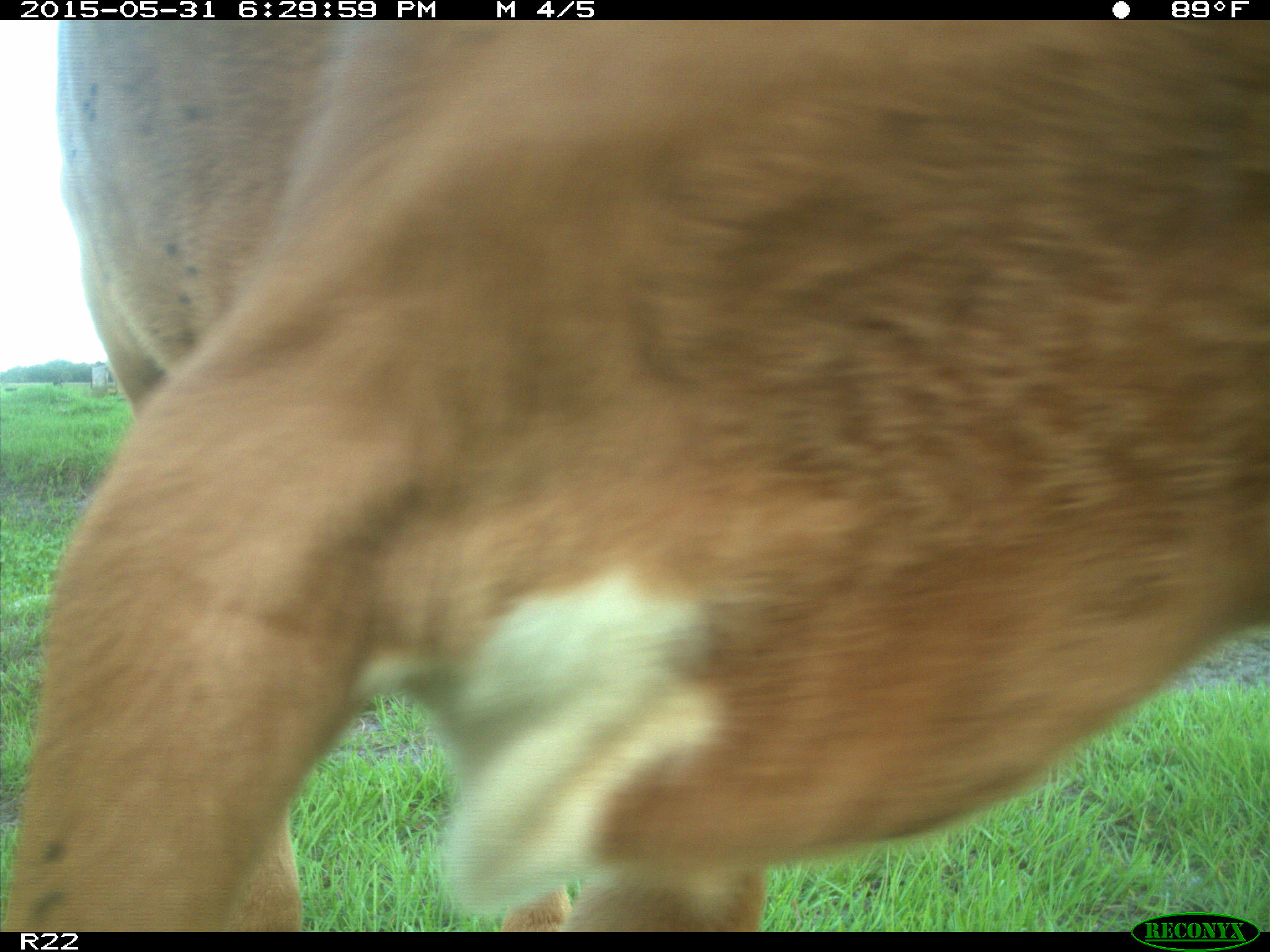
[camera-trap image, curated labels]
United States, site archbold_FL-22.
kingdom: Animalia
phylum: Chordata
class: Mammalia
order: Artiodactyla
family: Bovidae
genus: Bos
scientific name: Bos taurus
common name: domestic cow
Bos taurus (domestic cow).